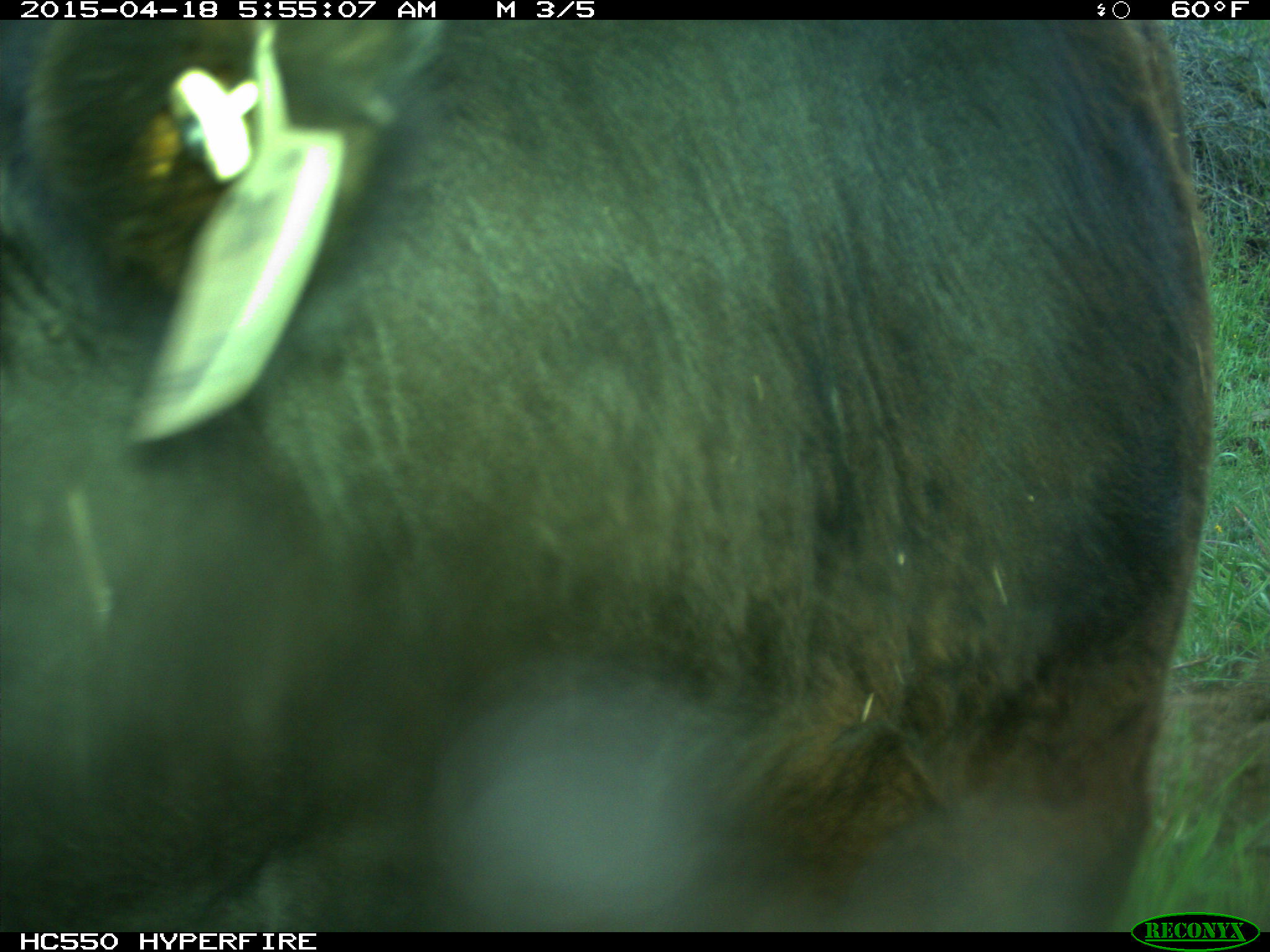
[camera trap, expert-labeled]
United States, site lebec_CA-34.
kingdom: Animalia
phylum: Chordata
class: Mammalia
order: Artiodactyla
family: Bovidae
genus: Bos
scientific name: Bos taurus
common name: domestic cow